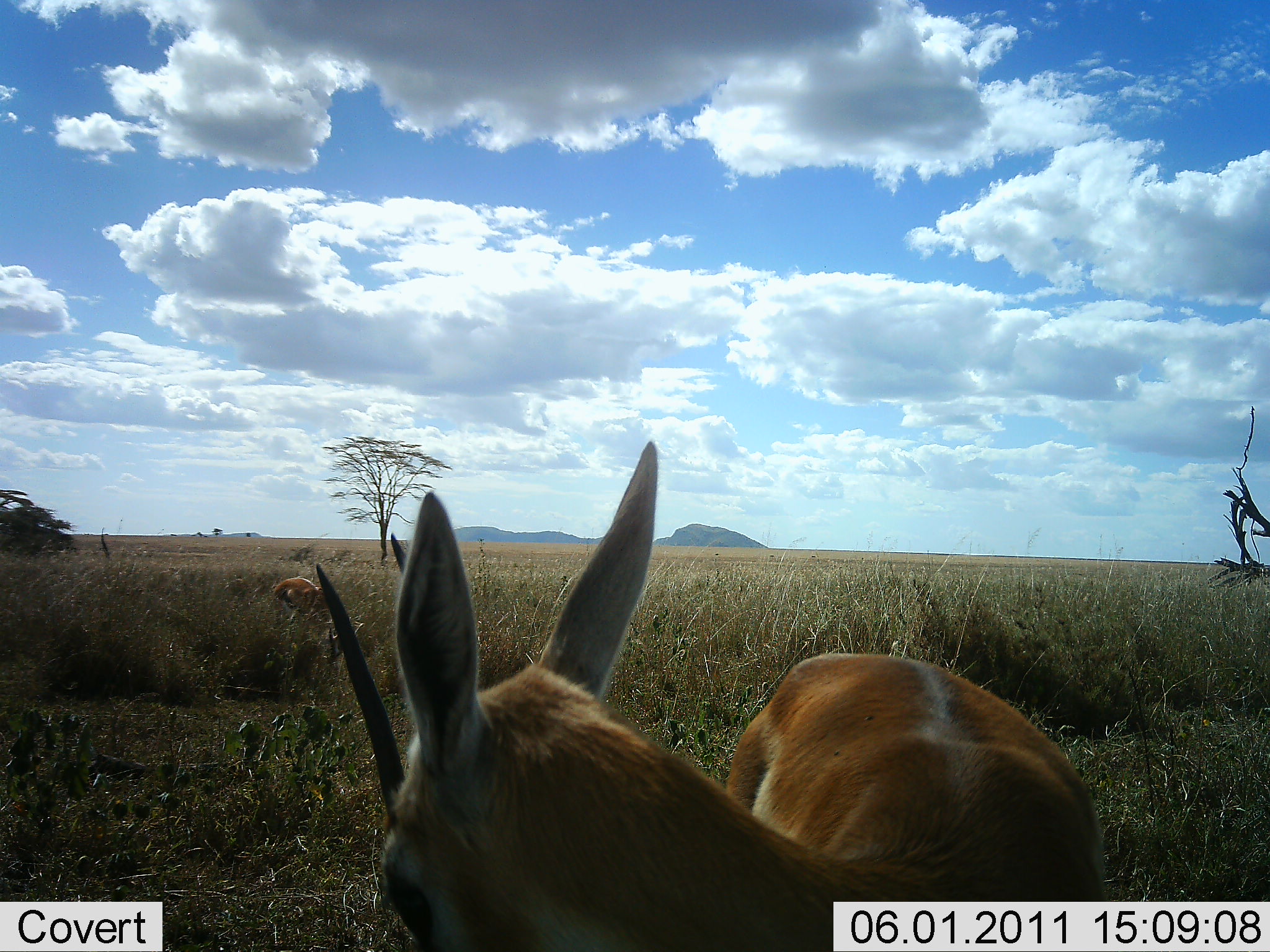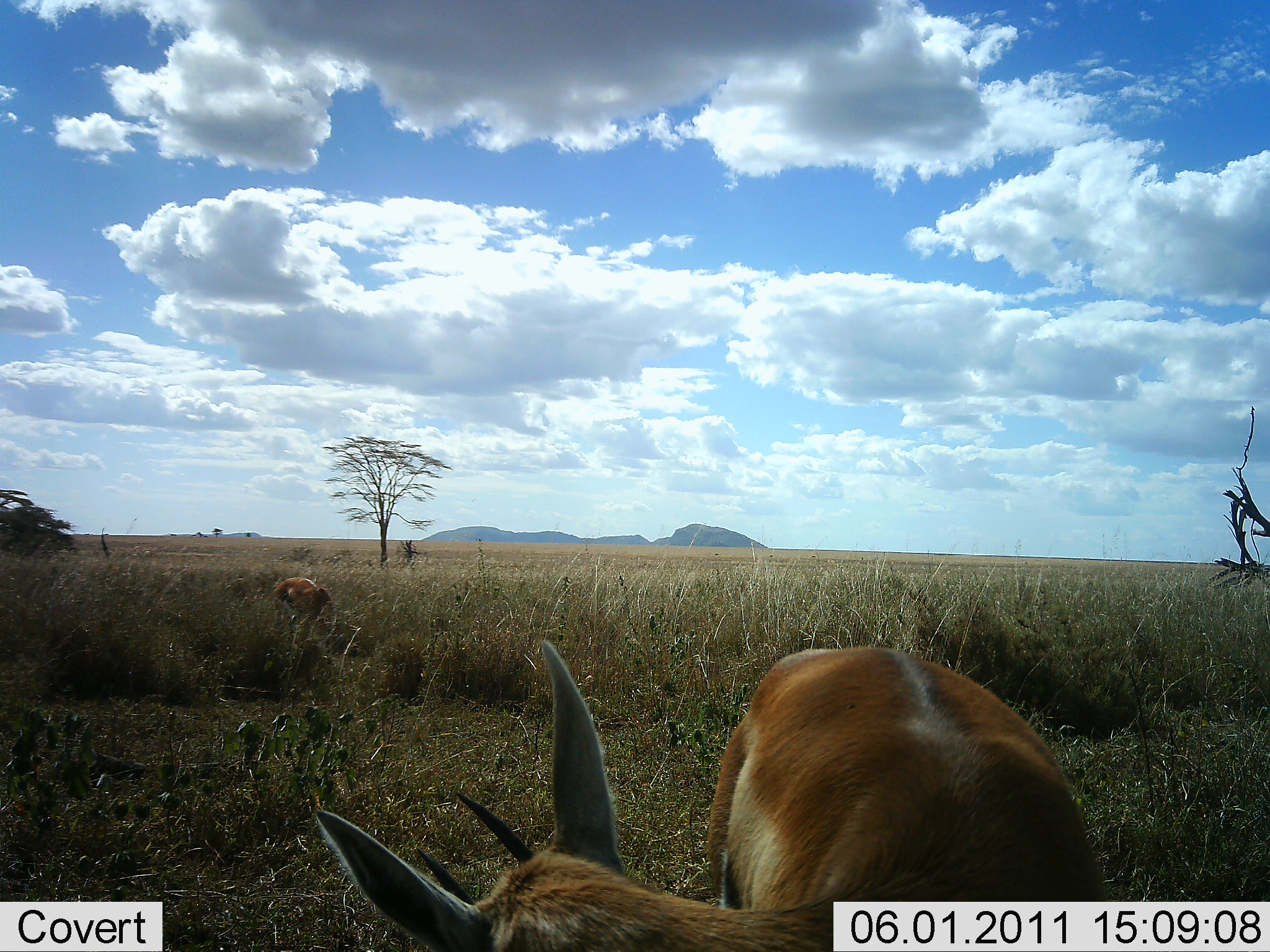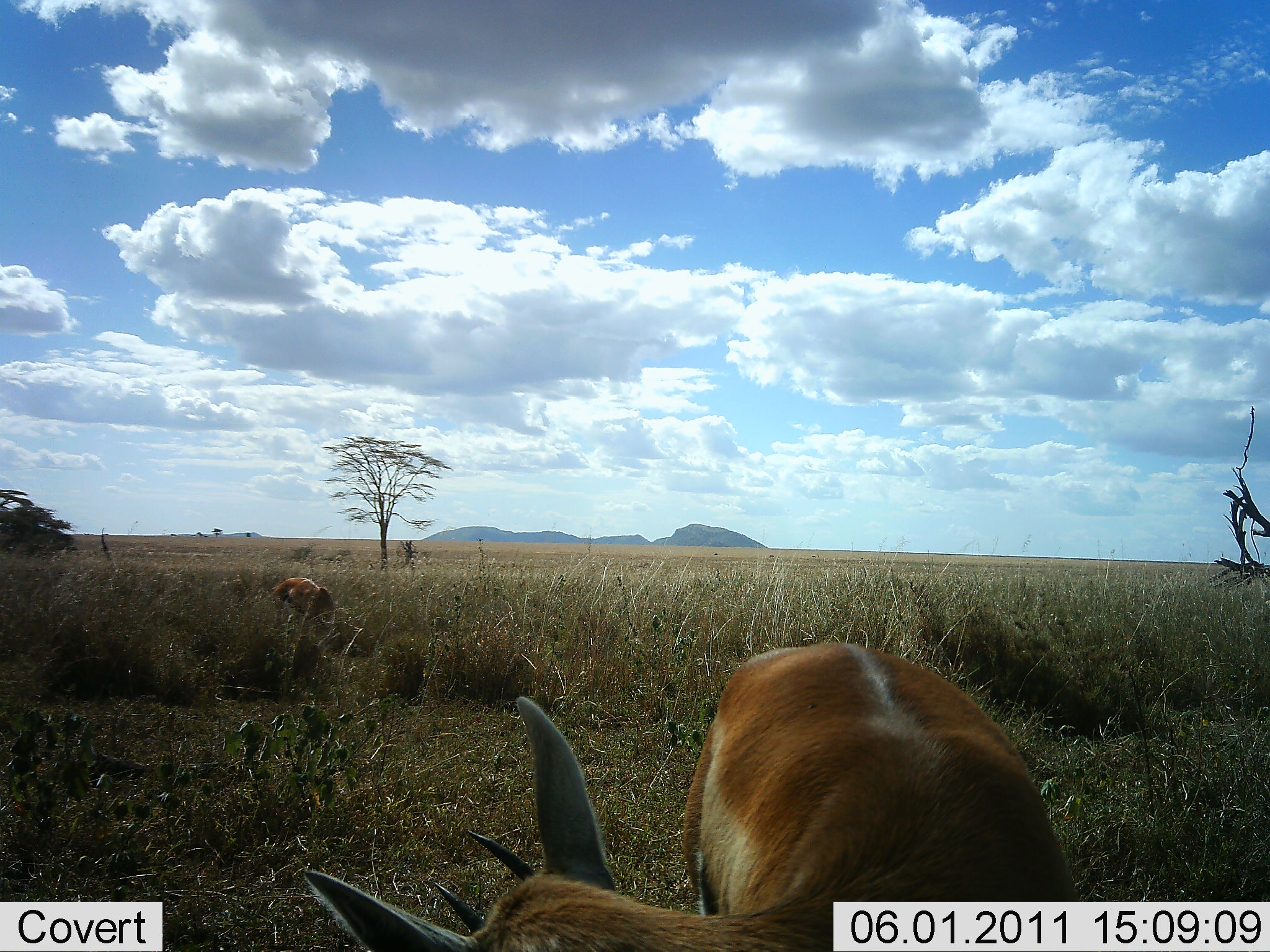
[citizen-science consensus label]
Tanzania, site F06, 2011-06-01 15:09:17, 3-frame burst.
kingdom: Animalia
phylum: Chordata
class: Mammalia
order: Artiodactyla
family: Bovidae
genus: Nanger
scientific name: Nanger granti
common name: grant's gazelle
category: gazellegrants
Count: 2.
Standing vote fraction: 55%.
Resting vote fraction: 0%.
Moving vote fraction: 0%.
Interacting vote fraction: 0%.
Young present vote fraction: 0%.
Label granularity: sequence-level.